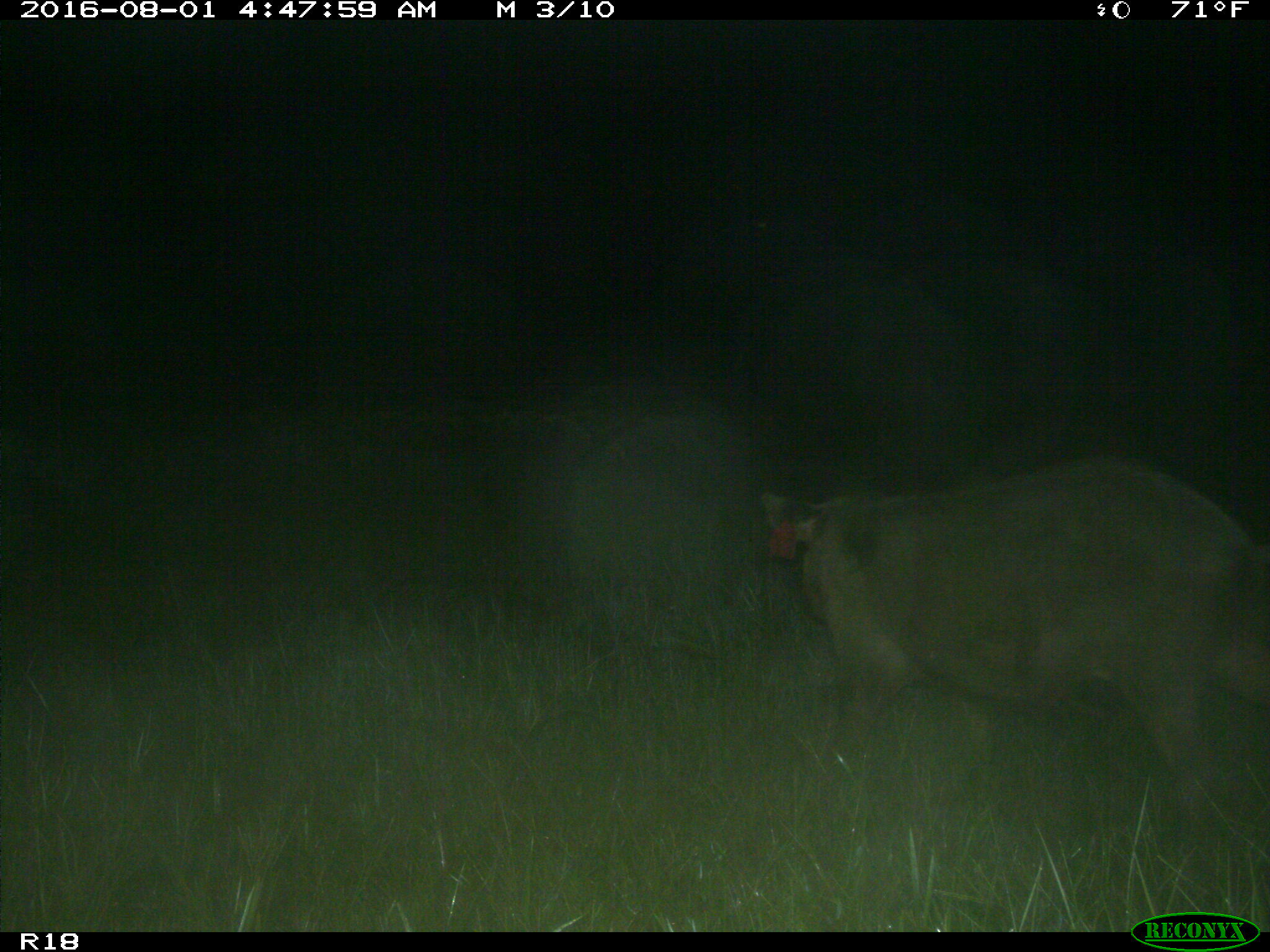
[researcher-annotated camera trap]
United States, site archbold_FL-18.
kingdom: Animalia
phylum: Chordata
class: Mammalia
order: Artiodactyla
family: Suidae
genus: Sus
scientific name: Sus scrofa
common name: wild boar